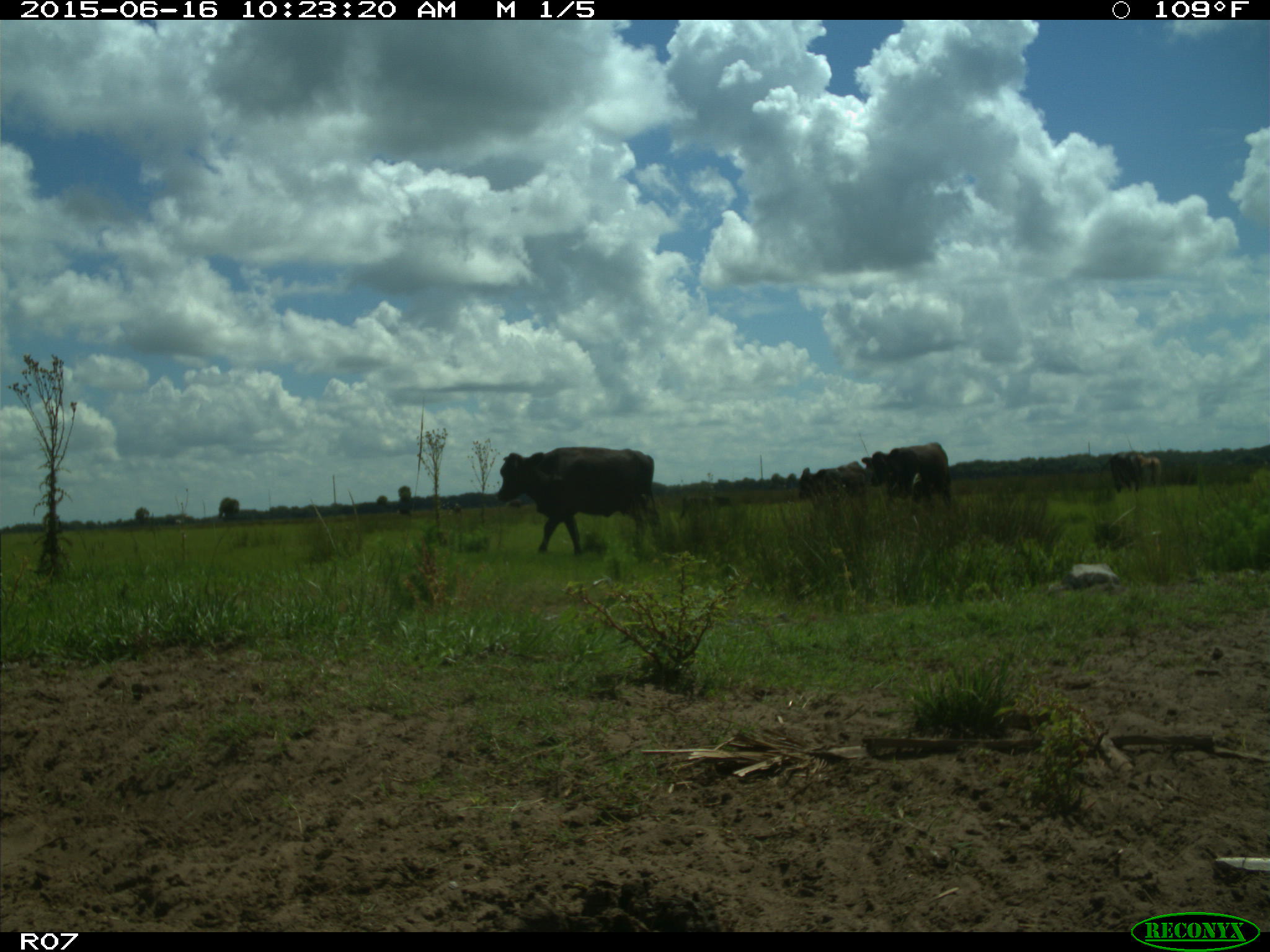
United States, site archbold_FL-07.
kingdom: Animalia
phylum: Chordata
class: Mammalia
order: Artiodactyla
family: Bovidae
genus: Bos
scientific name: Bos taurus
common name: domestic cow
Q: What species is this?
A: Bos taurus (domestic cow).